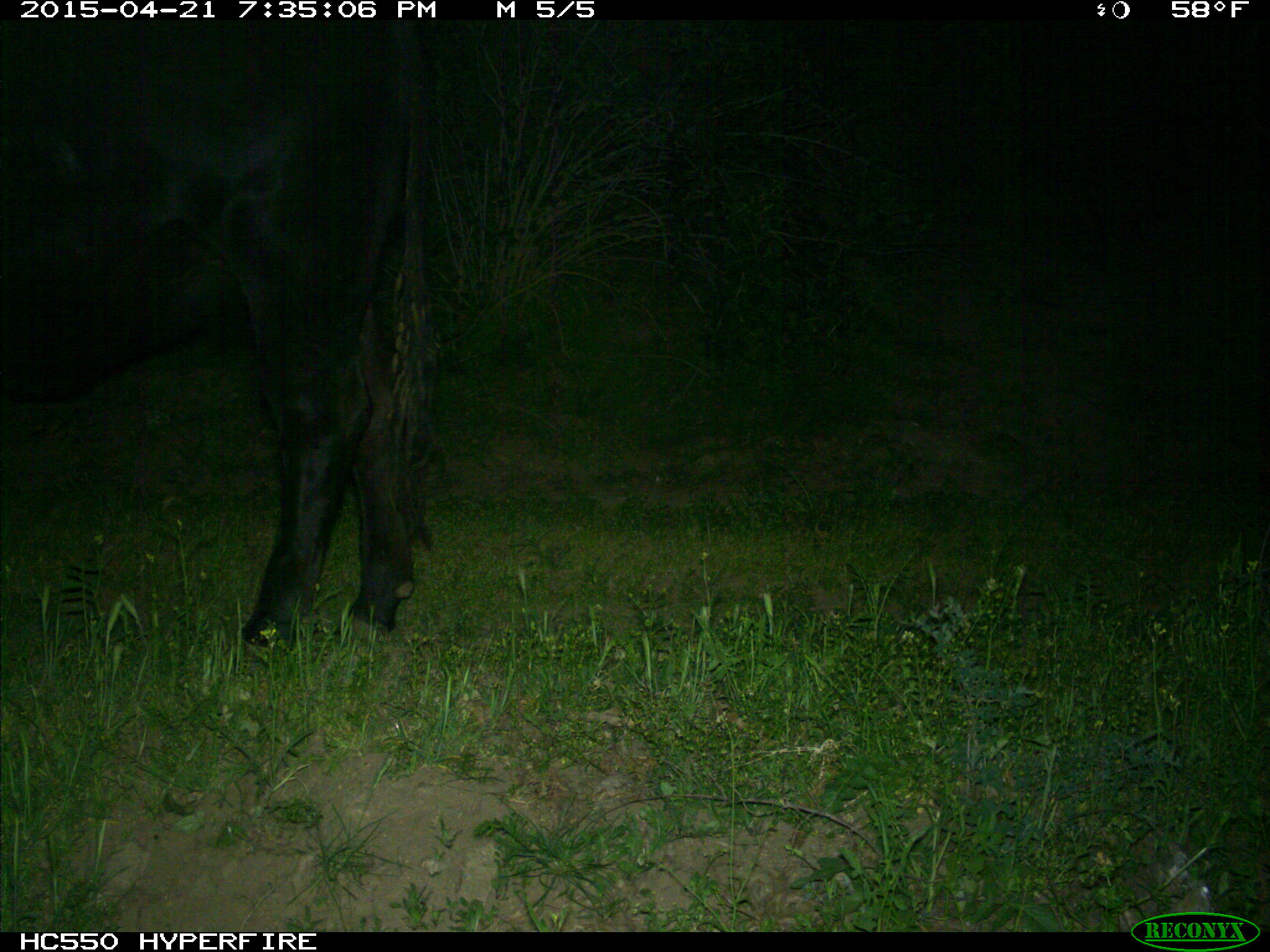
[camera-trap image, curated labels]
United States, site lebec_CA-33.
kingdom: Animalia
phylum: Chordata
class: Mammalia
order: Artiodactyla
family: Bovidae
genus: Bos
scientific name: Bos taurus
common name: domestic cow